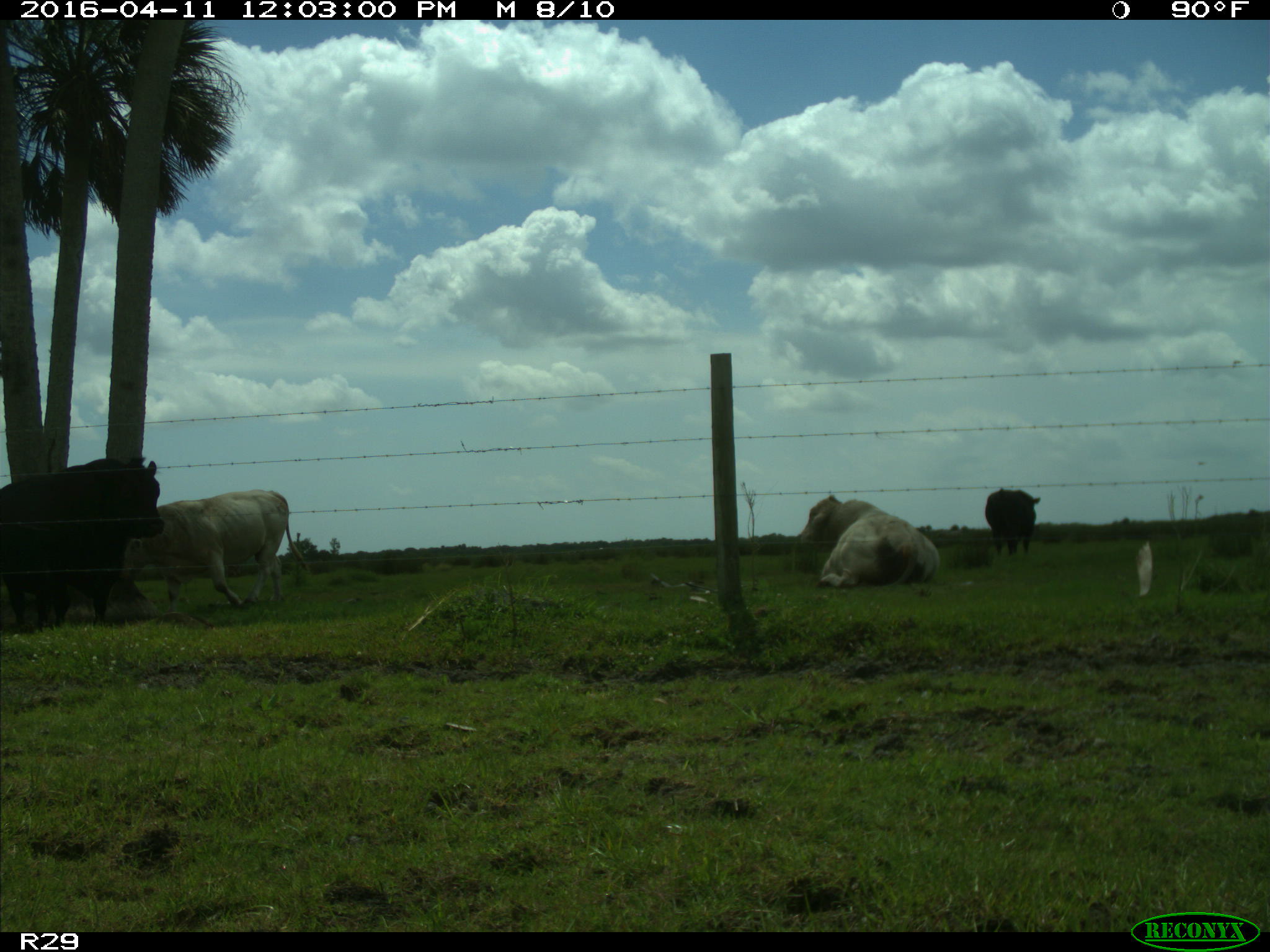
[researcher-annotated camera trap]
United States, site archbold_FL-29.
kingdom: Animalia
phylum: Chordata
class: Mammalia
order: Artiodactyla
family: Bovidae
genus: Bos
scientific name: Bos taurus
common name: domestic cow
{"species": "Bos taurus (domestic cow)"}